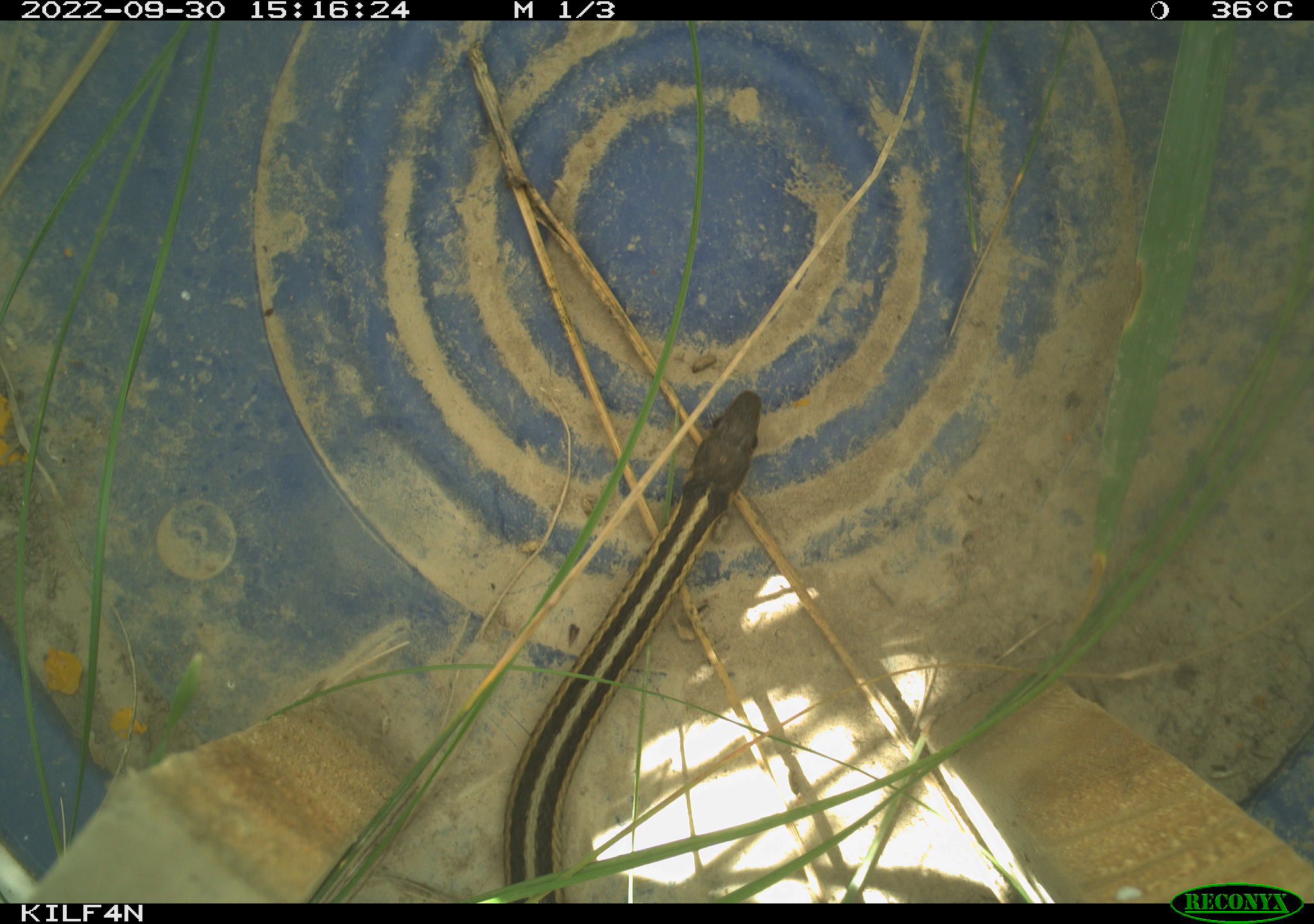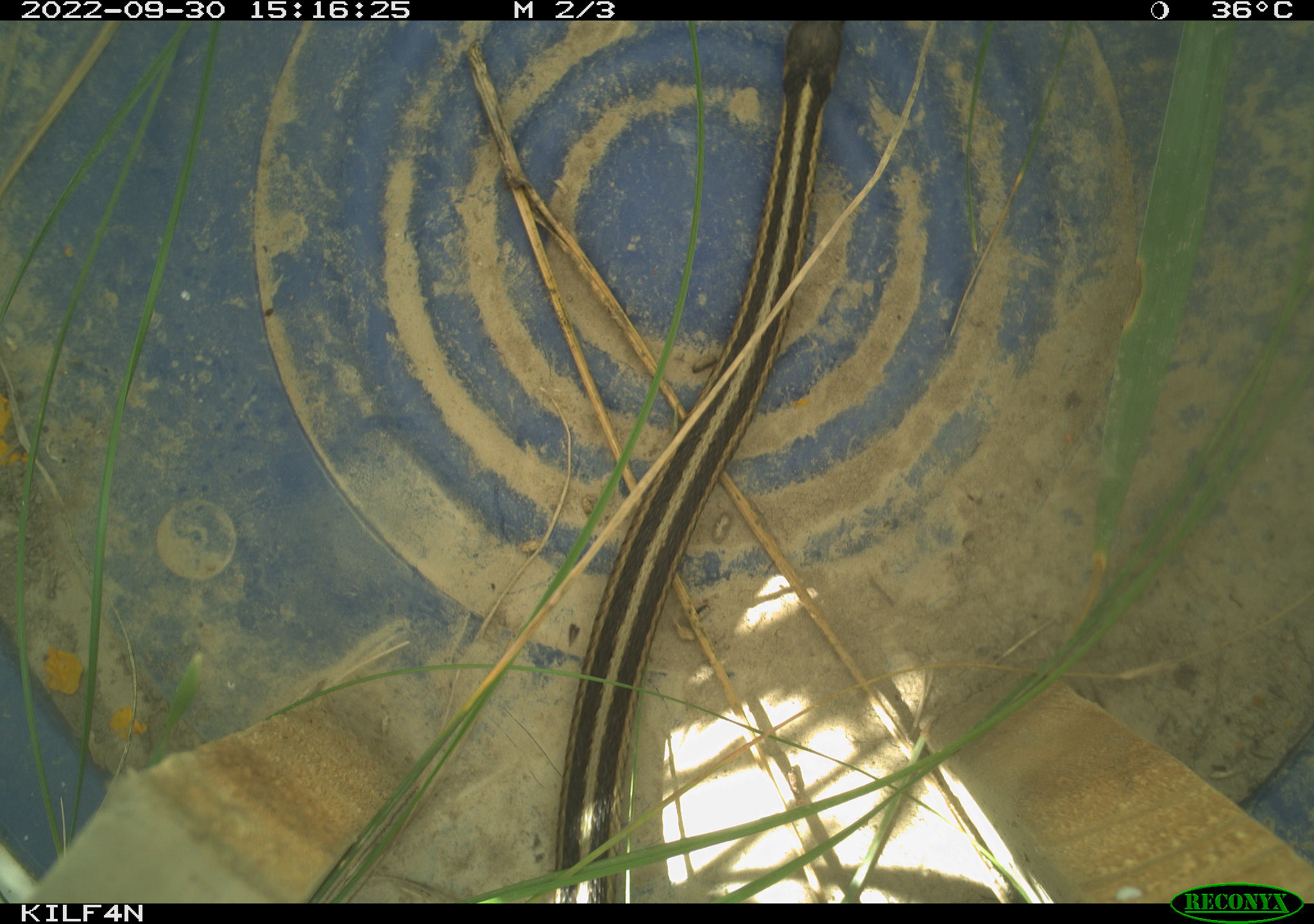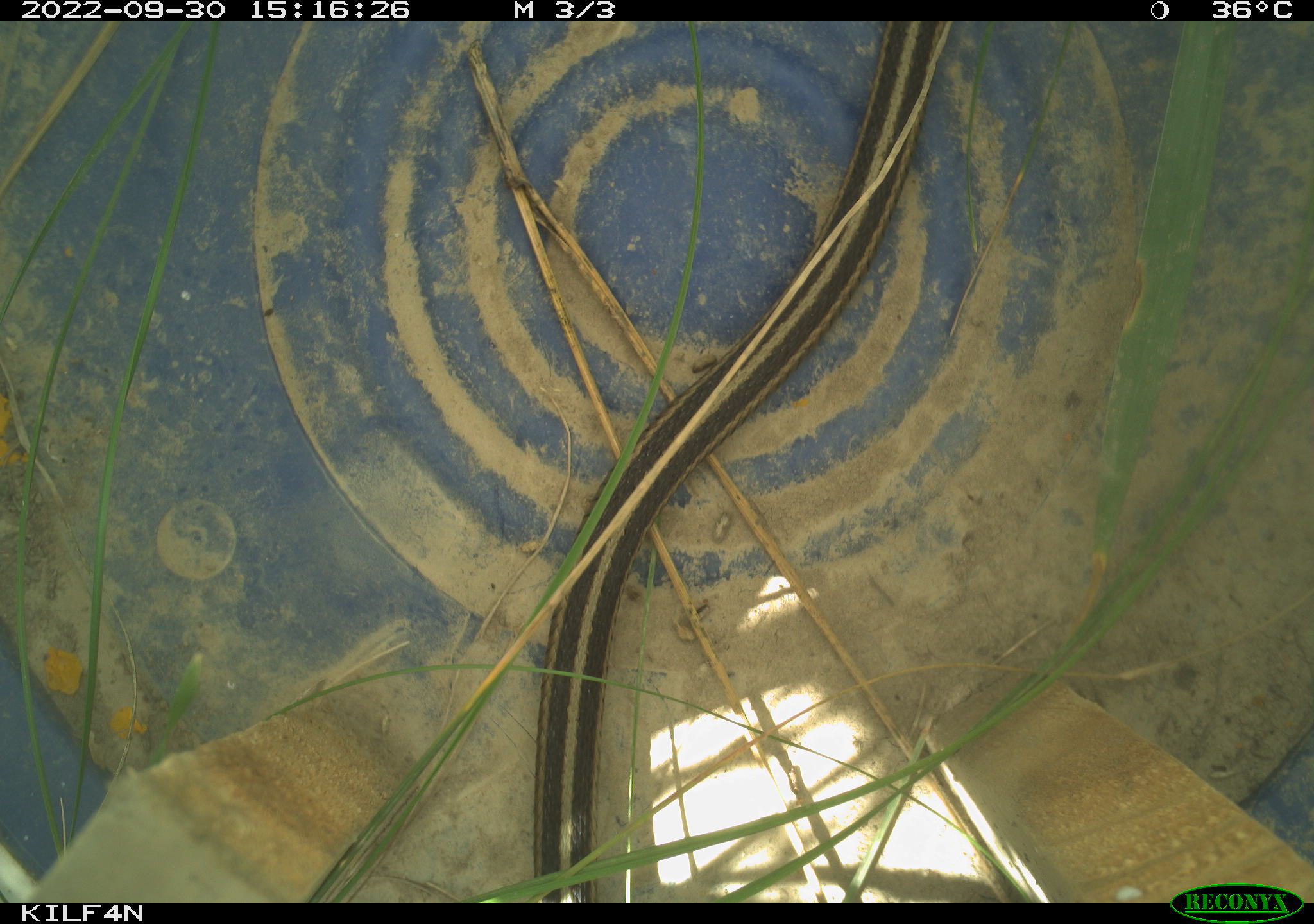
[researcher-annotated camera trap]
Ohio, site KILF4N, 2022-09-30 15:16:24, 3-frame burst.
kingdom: Animalia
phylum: Chordata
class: Reptilia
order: Squamata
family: Colubridae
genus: Thamnophis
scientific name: Thamnophis sirtalis sirtalis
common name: eastern gartersnake